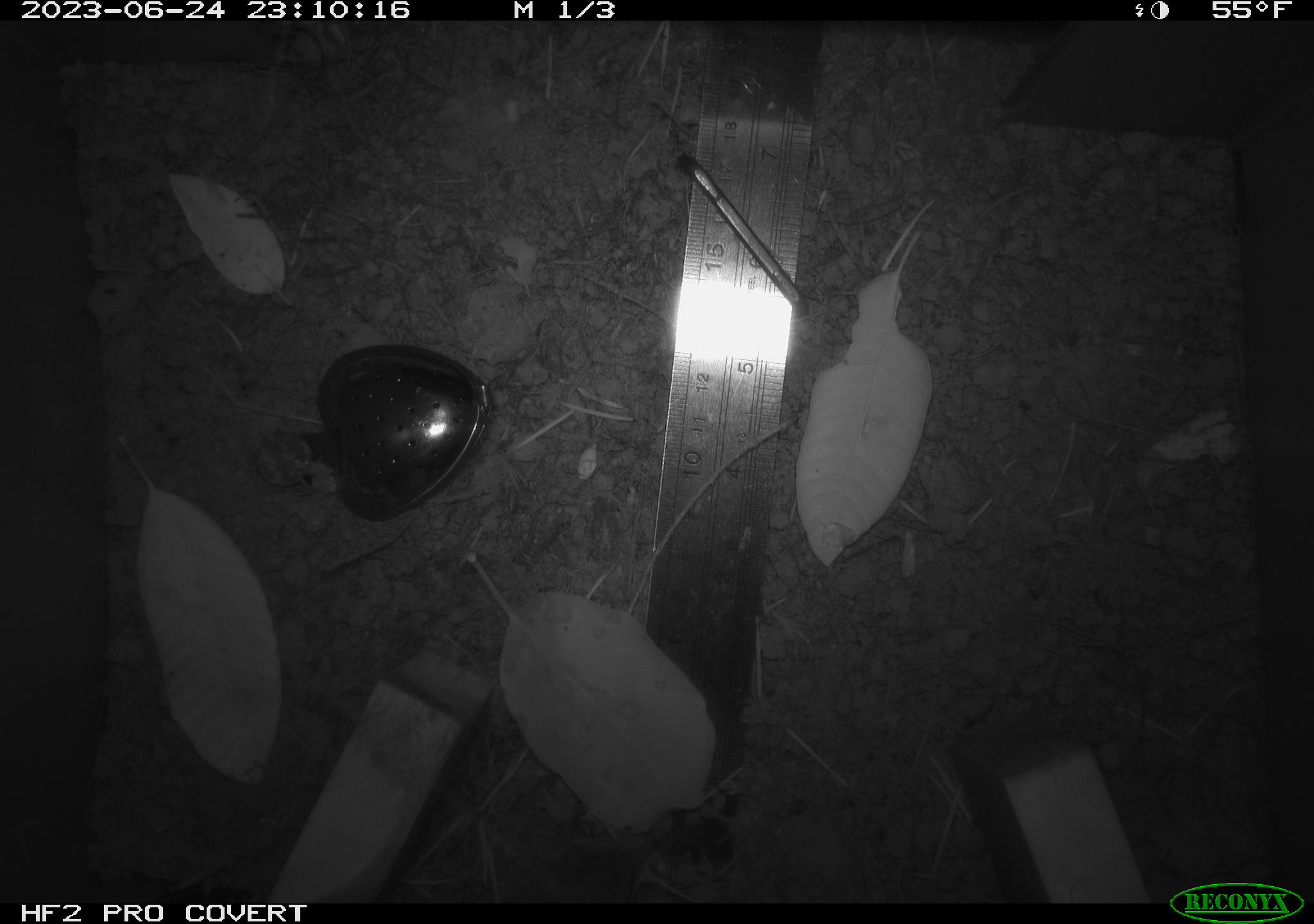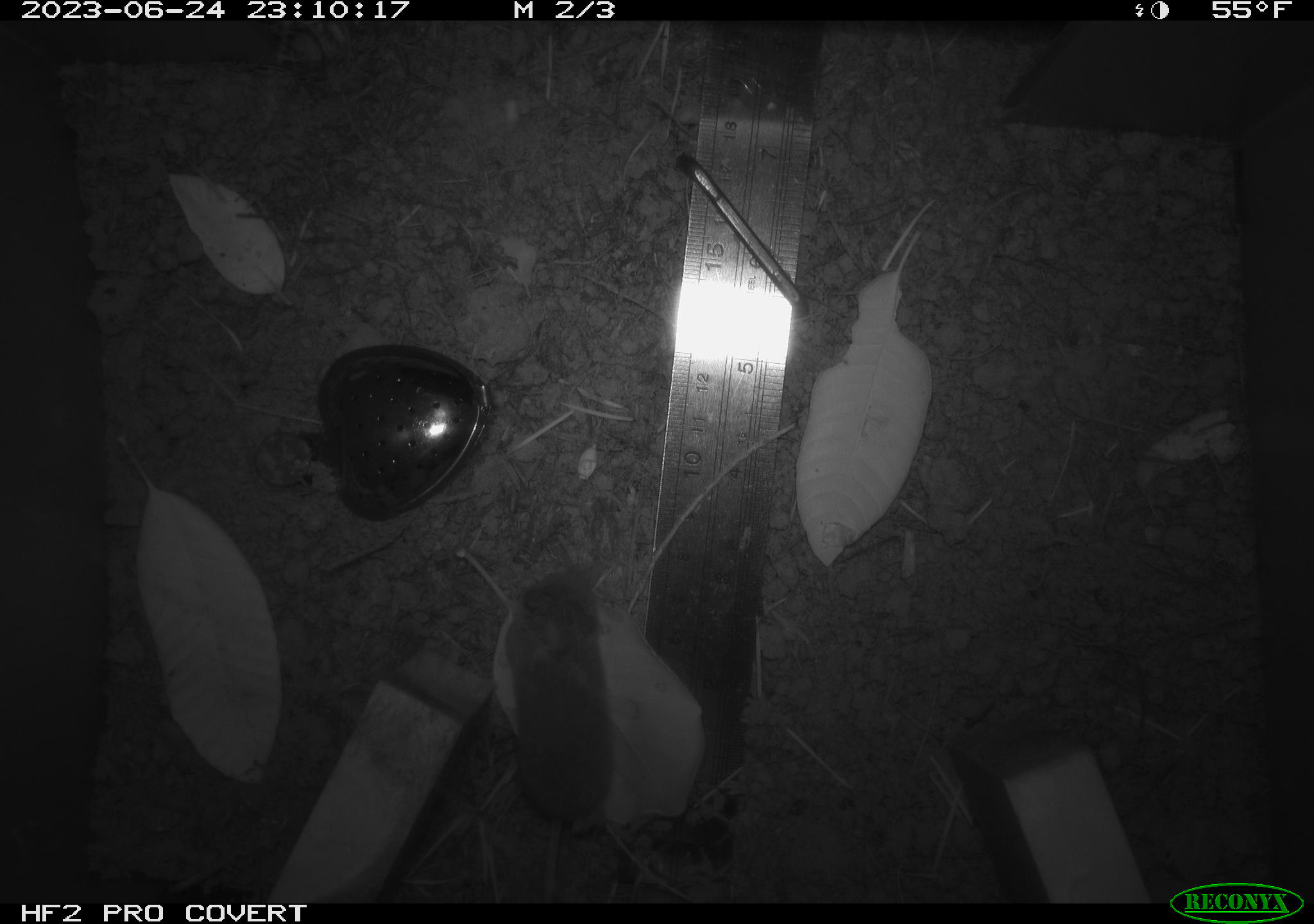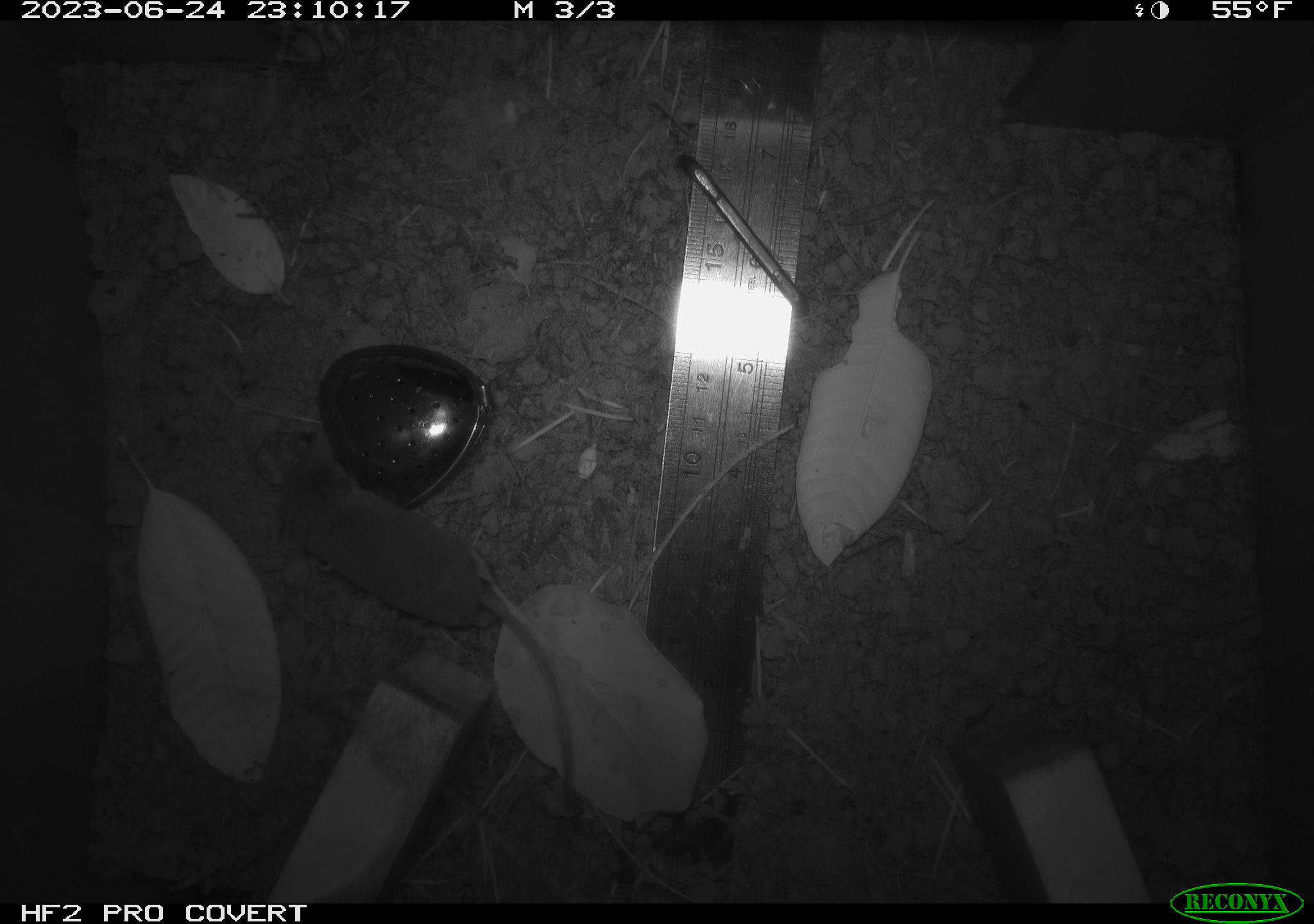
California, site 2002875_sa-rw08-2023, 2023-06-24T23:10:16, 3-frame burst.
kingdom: Animalia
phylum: Chordata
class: Mammalia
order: Eulipotyphla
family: Soricidae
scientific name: Soricidae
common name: shrews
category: soricidae family